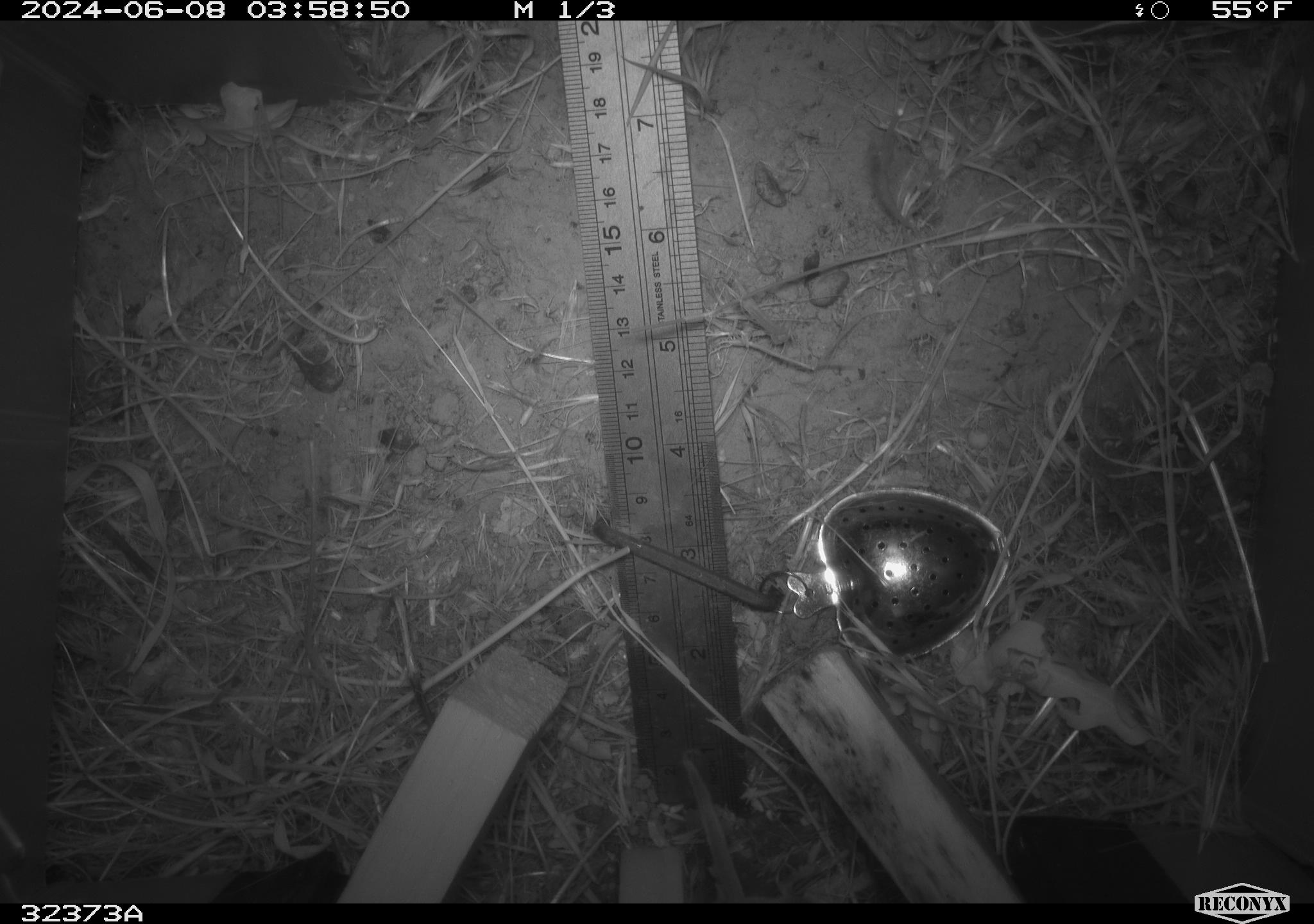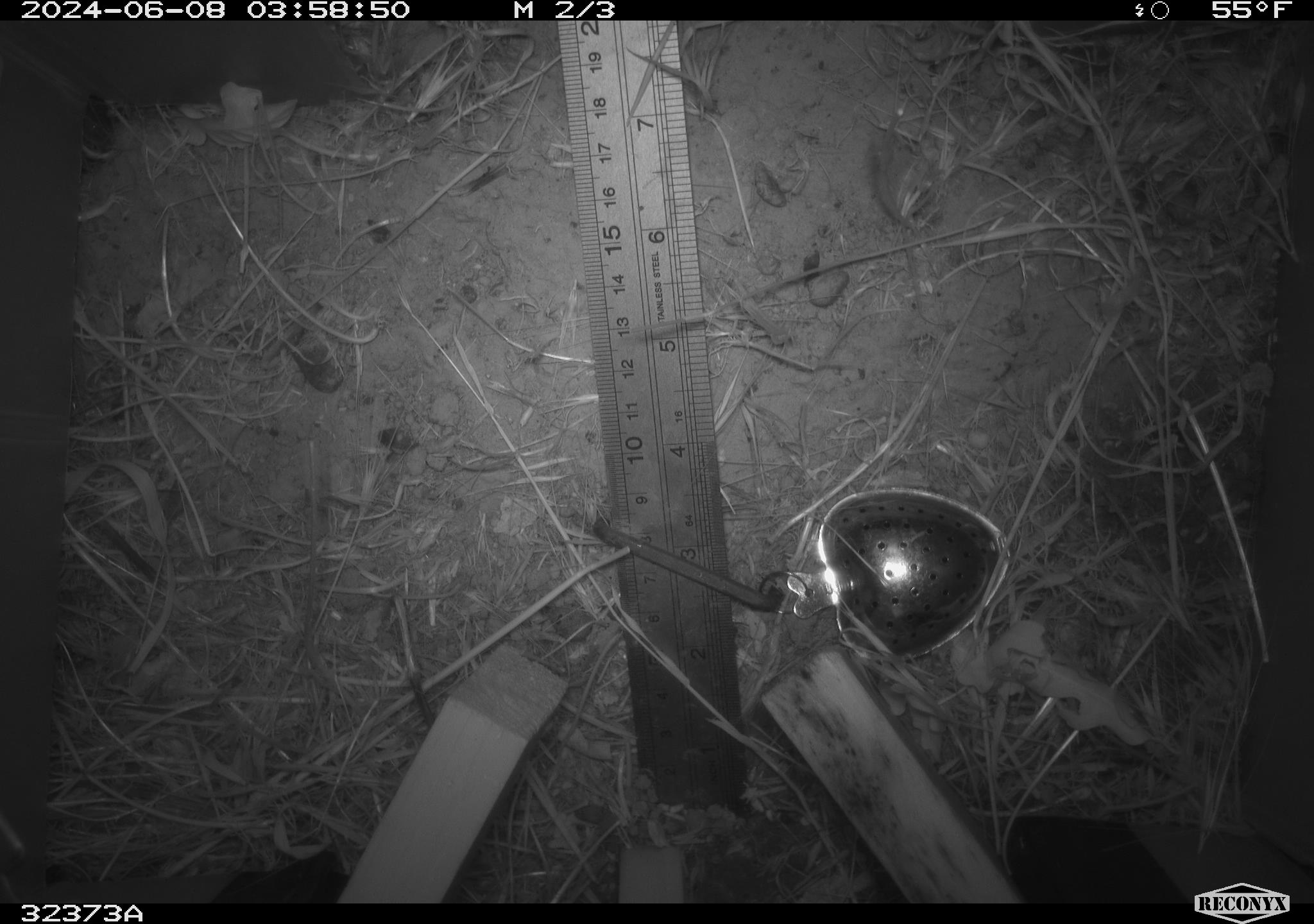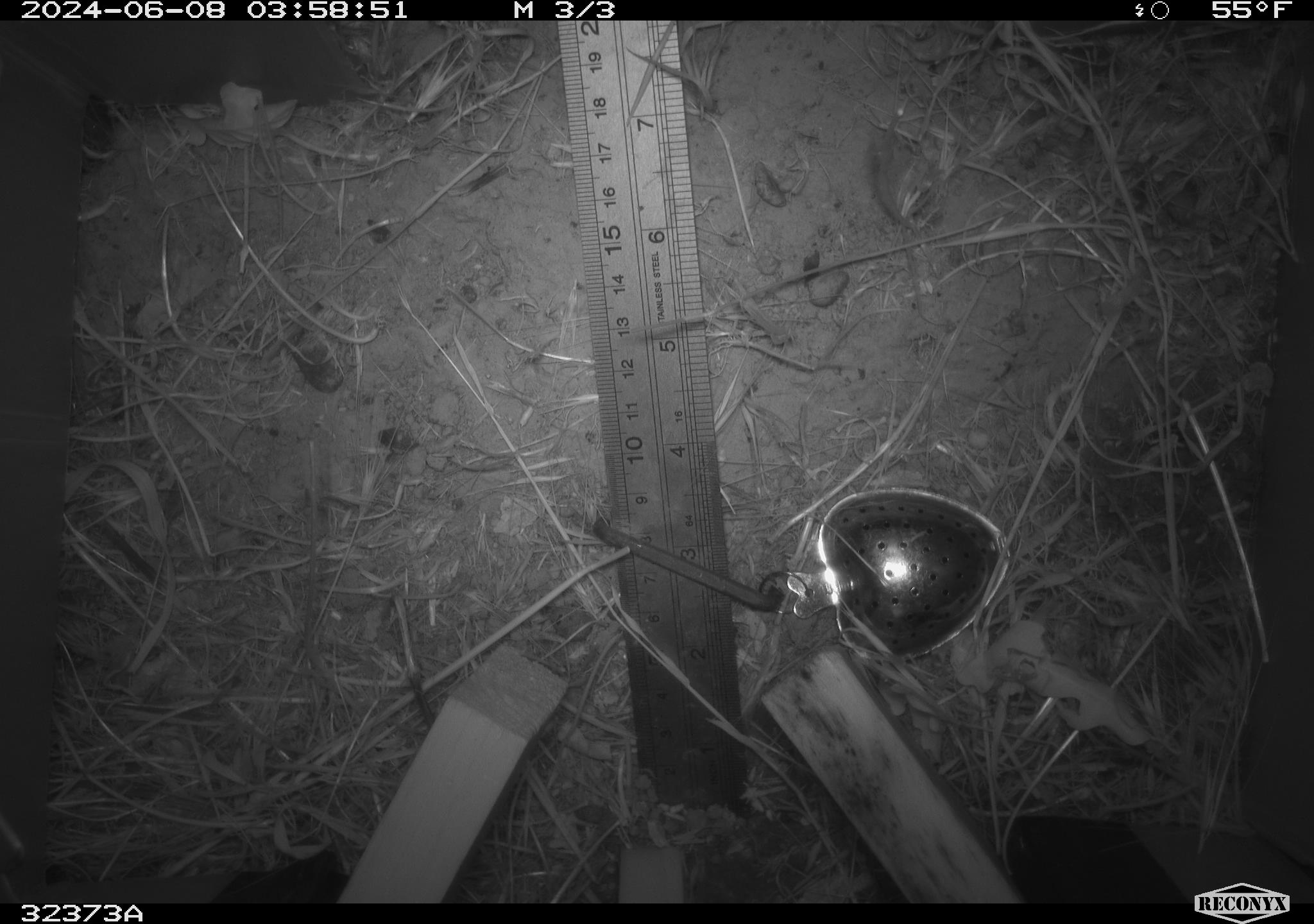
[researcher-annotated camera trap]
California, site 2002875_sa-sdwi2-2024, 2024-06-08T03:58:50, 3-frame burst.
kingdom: Animalia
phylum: Chordata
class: Mammalia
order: Rodentia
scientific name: Rodentia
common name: rodent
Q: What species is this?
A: Rodent (Rodentia).